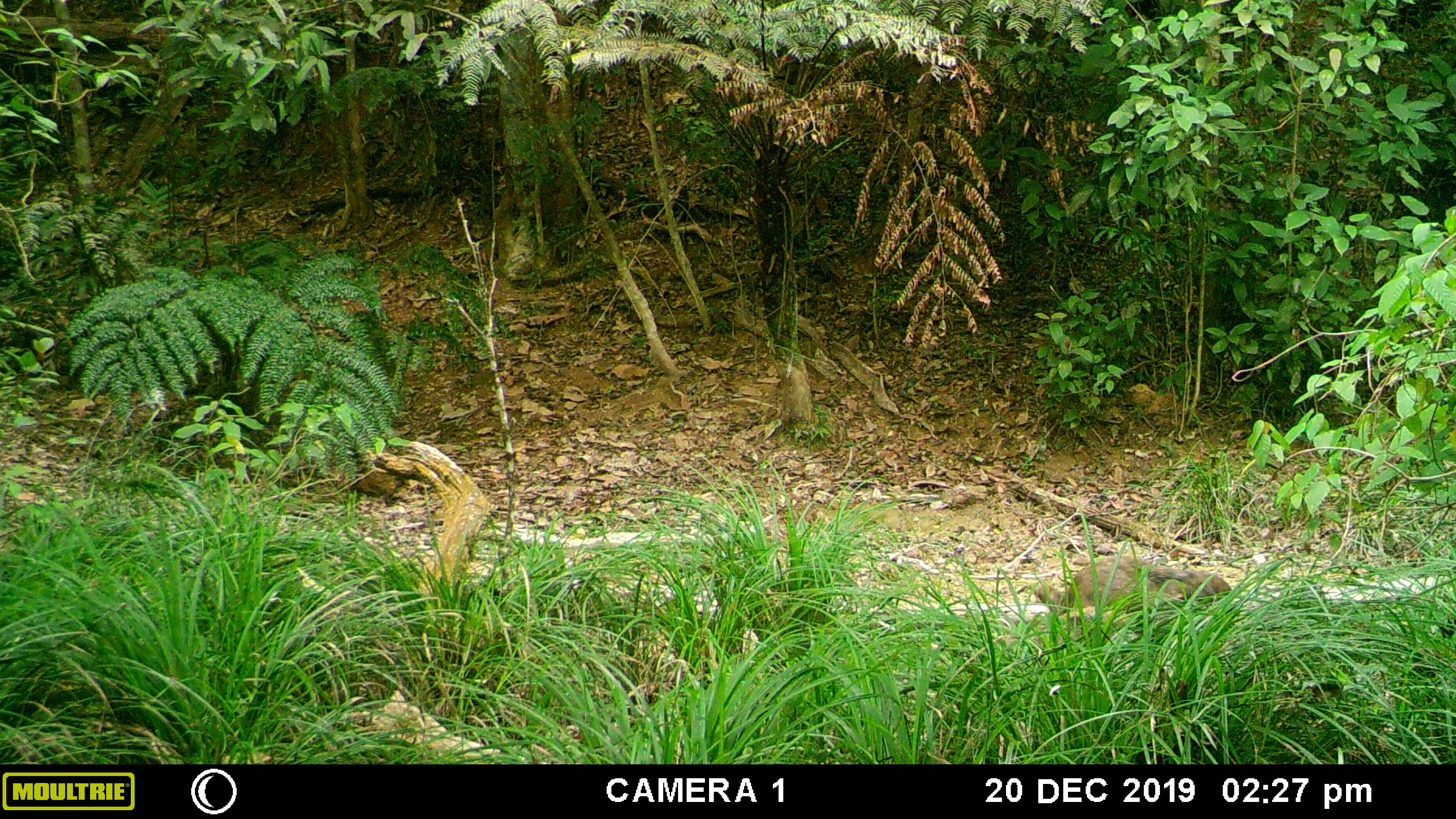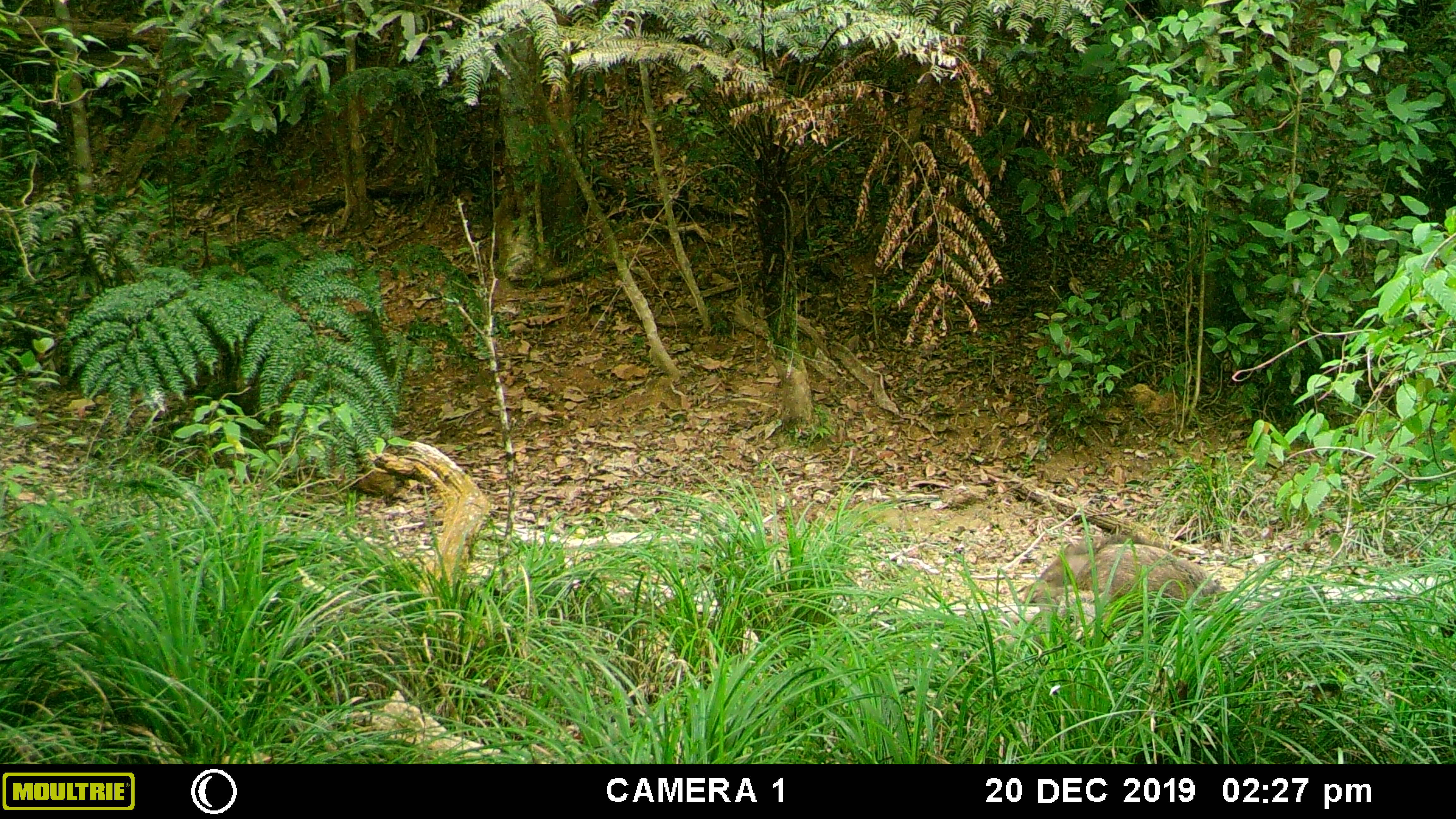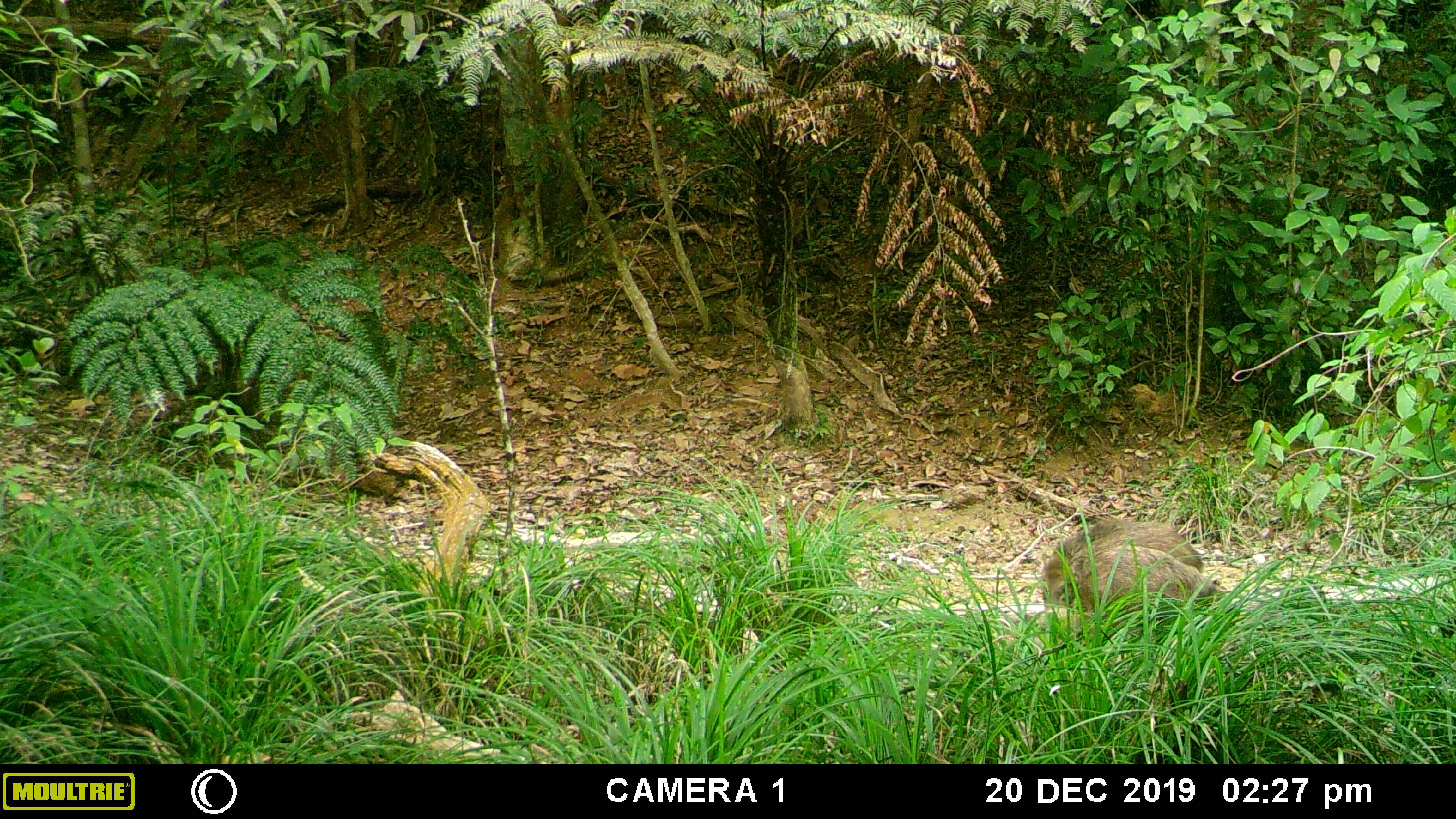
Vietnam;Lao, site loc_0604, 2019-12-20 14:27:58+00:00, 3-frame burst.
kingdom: Animalia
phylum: Chordata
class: Mammalia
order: Artiodactyla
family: Suidae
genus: Sus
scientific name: Sus scrofa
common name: eurasian wild pig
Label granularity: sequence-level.